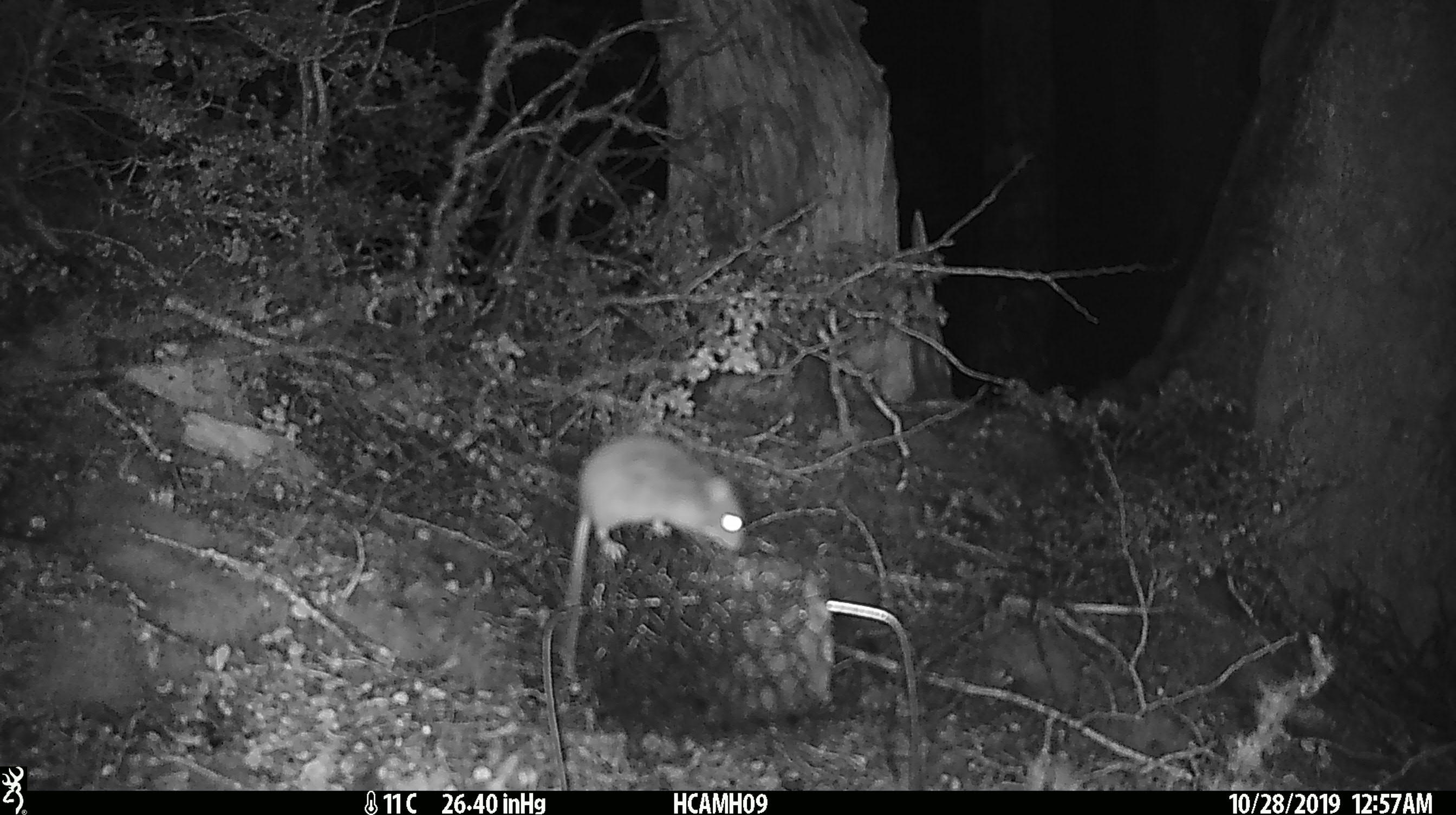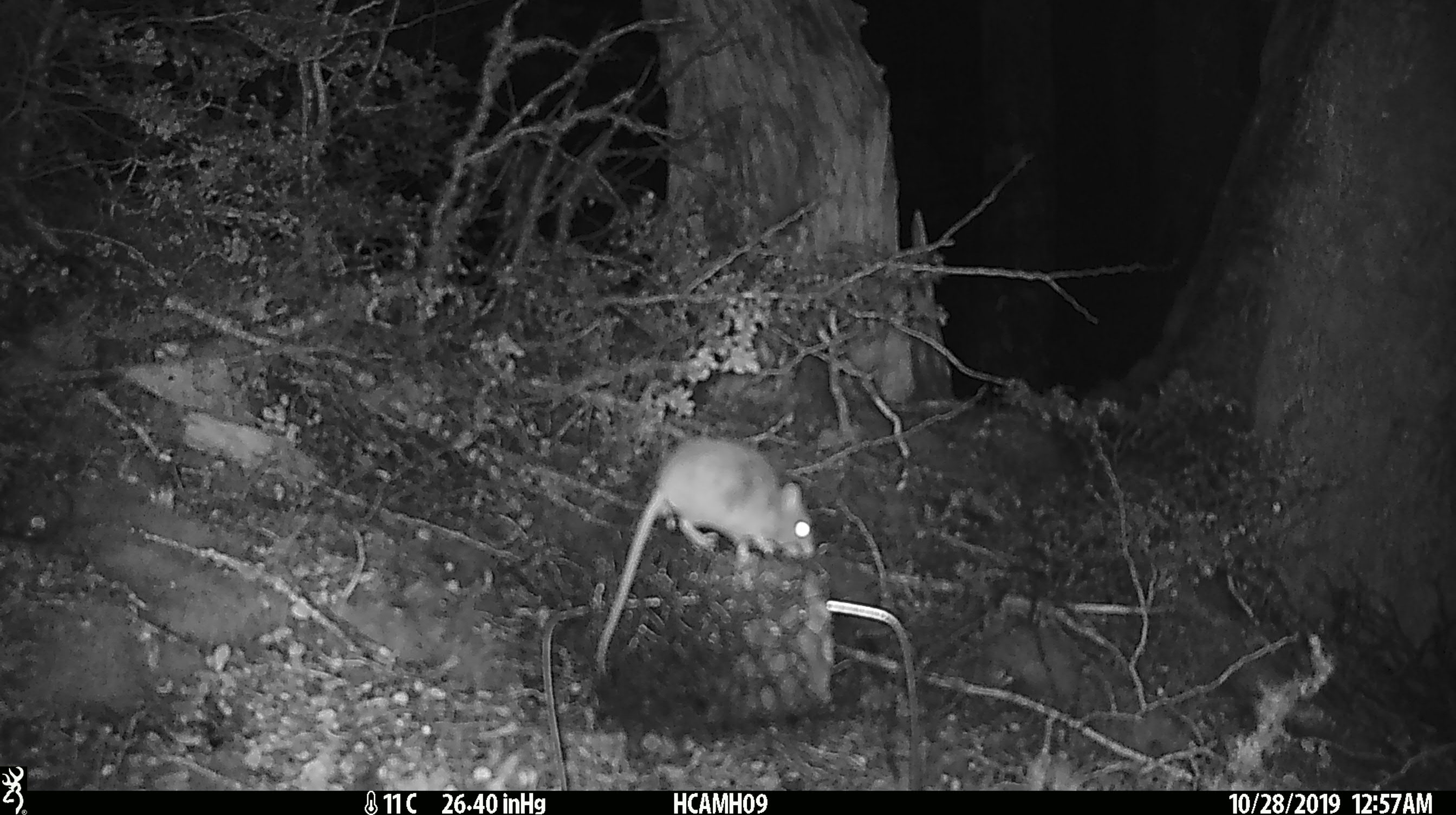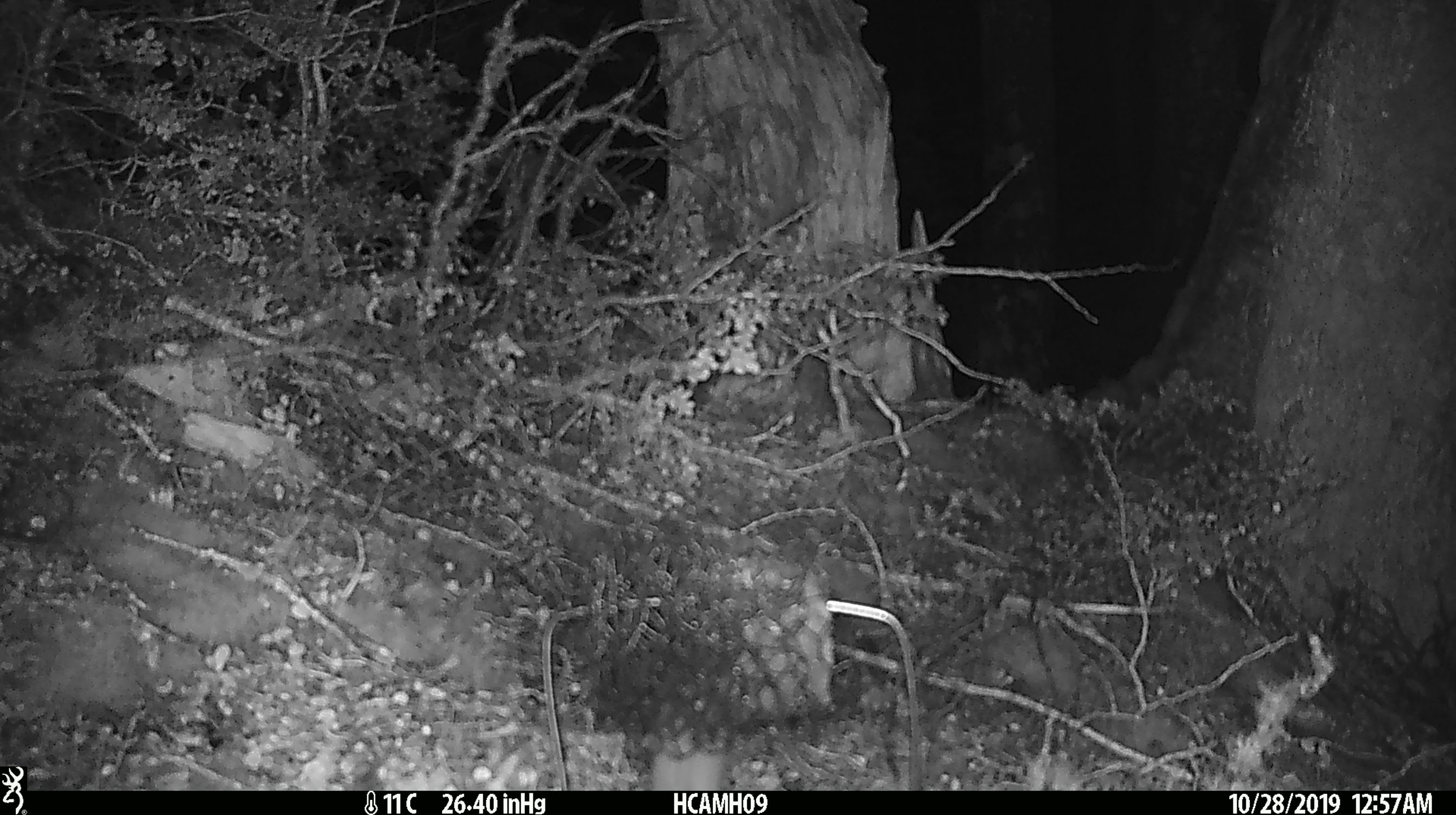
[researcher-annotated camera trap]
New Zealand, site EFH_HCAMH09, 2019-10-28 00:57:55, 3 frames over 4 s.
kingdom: Animalia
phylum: Chordata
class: Mammalia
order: Rodentia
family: Muridae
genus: Mus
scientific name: Mus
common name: mouse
Mouse (Mus).